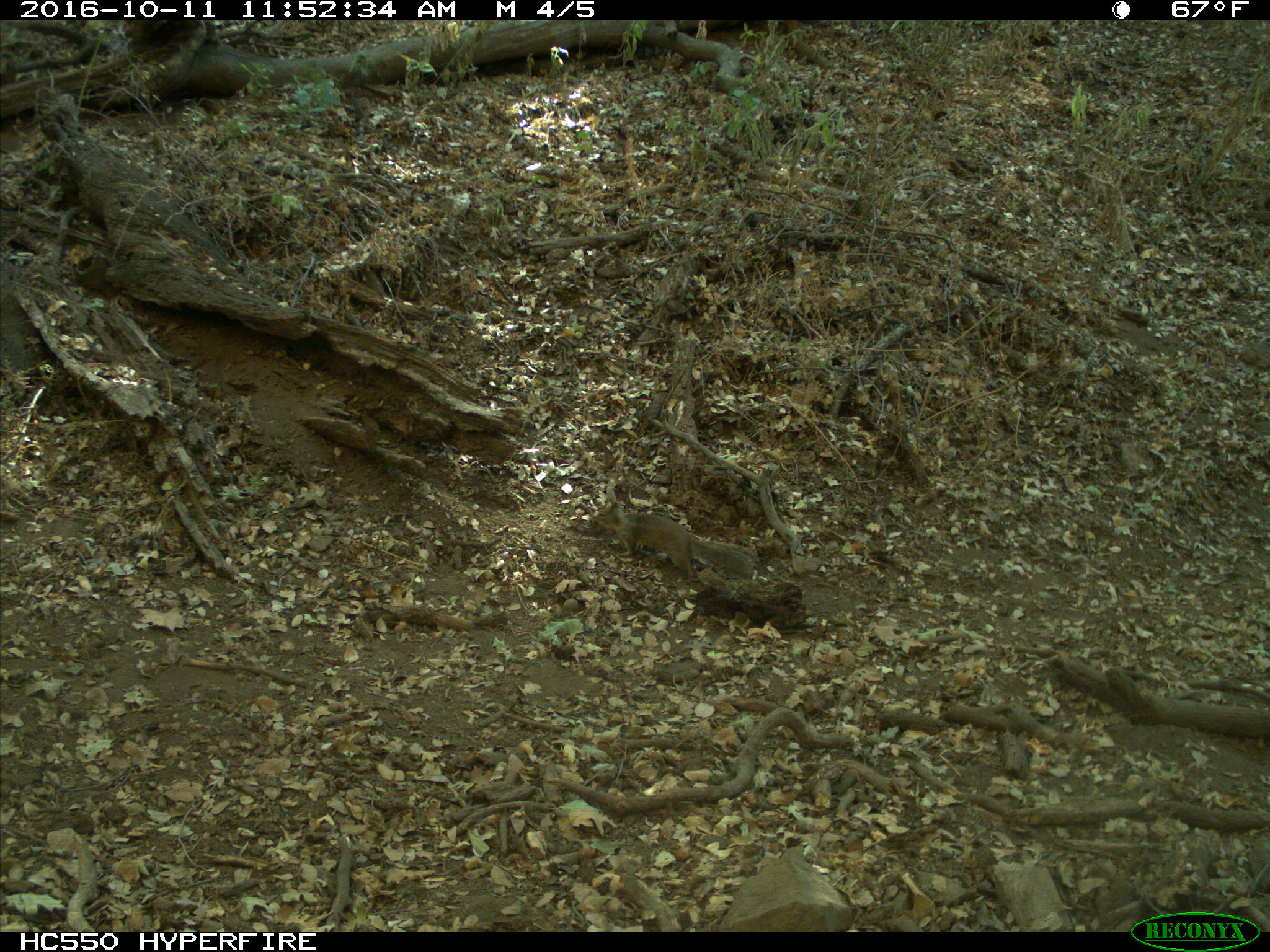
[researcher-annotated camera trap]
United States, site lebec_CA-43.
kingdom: Animalia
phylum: Chordata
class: Mammalia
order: Rodentia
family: Sciuridae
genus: Otospermophilus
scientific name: Otospermophilus beecheyi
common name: california ground squirrel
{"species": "Otospermophilus beecheyi (california ground squirrel)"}